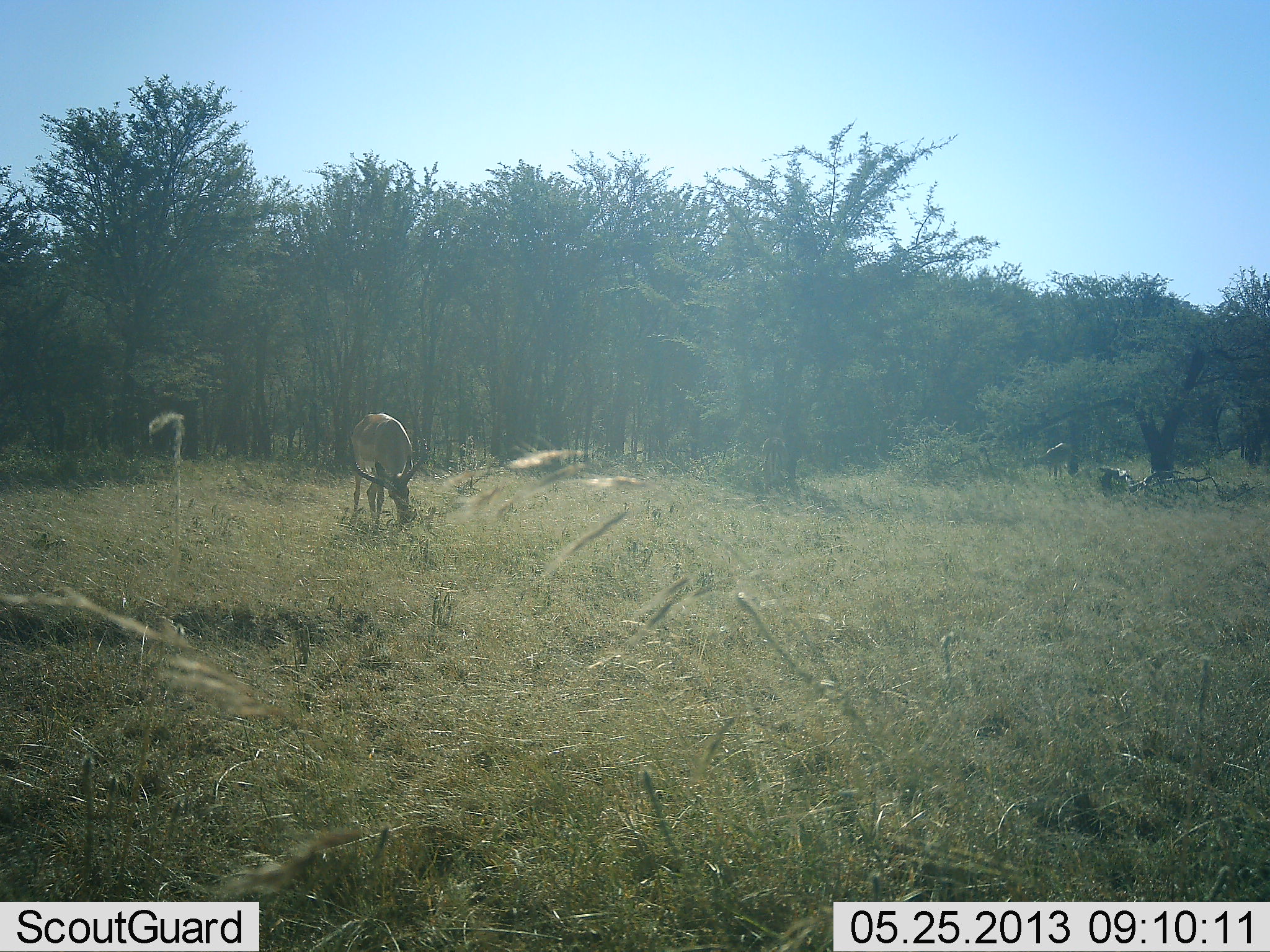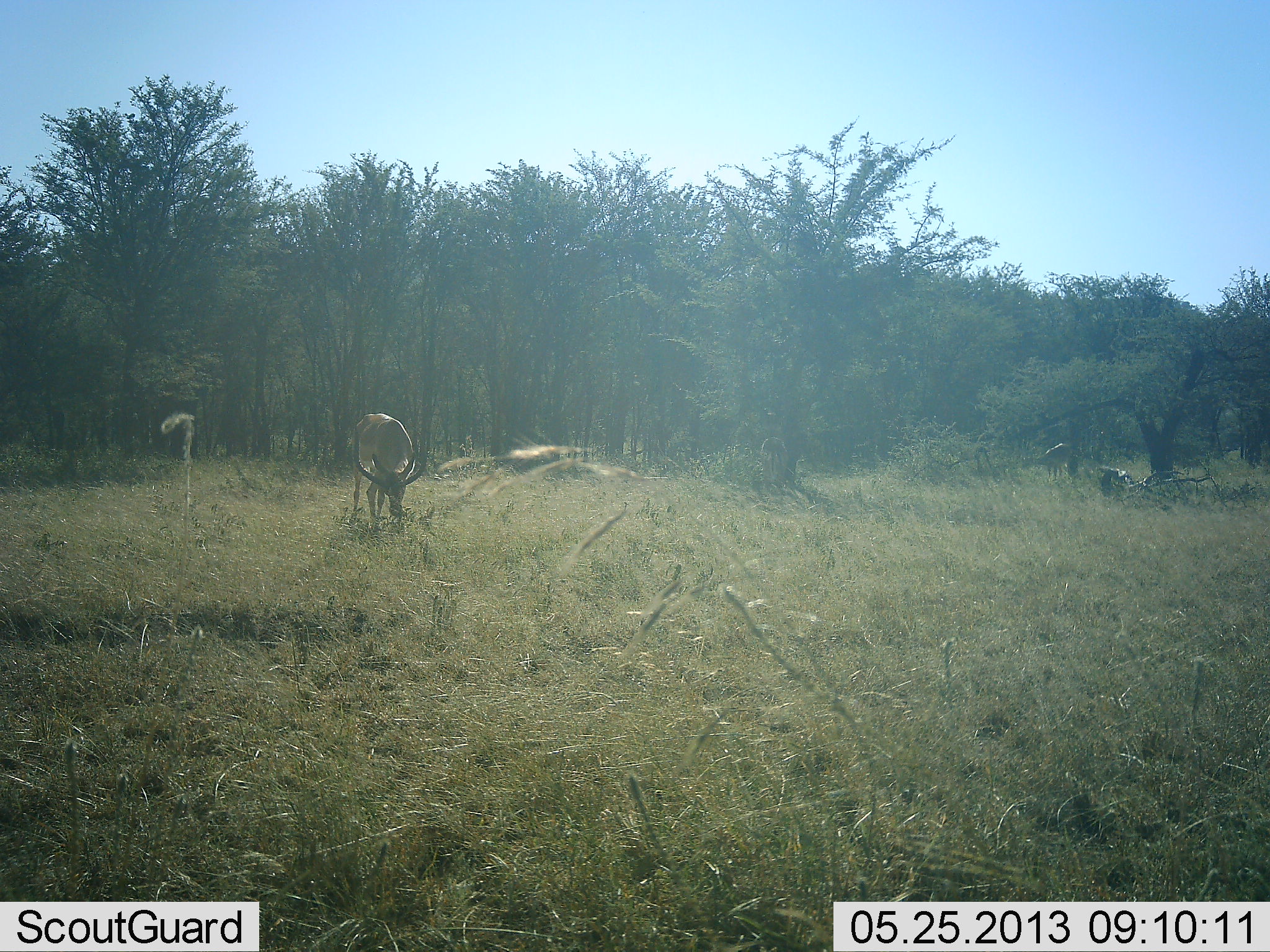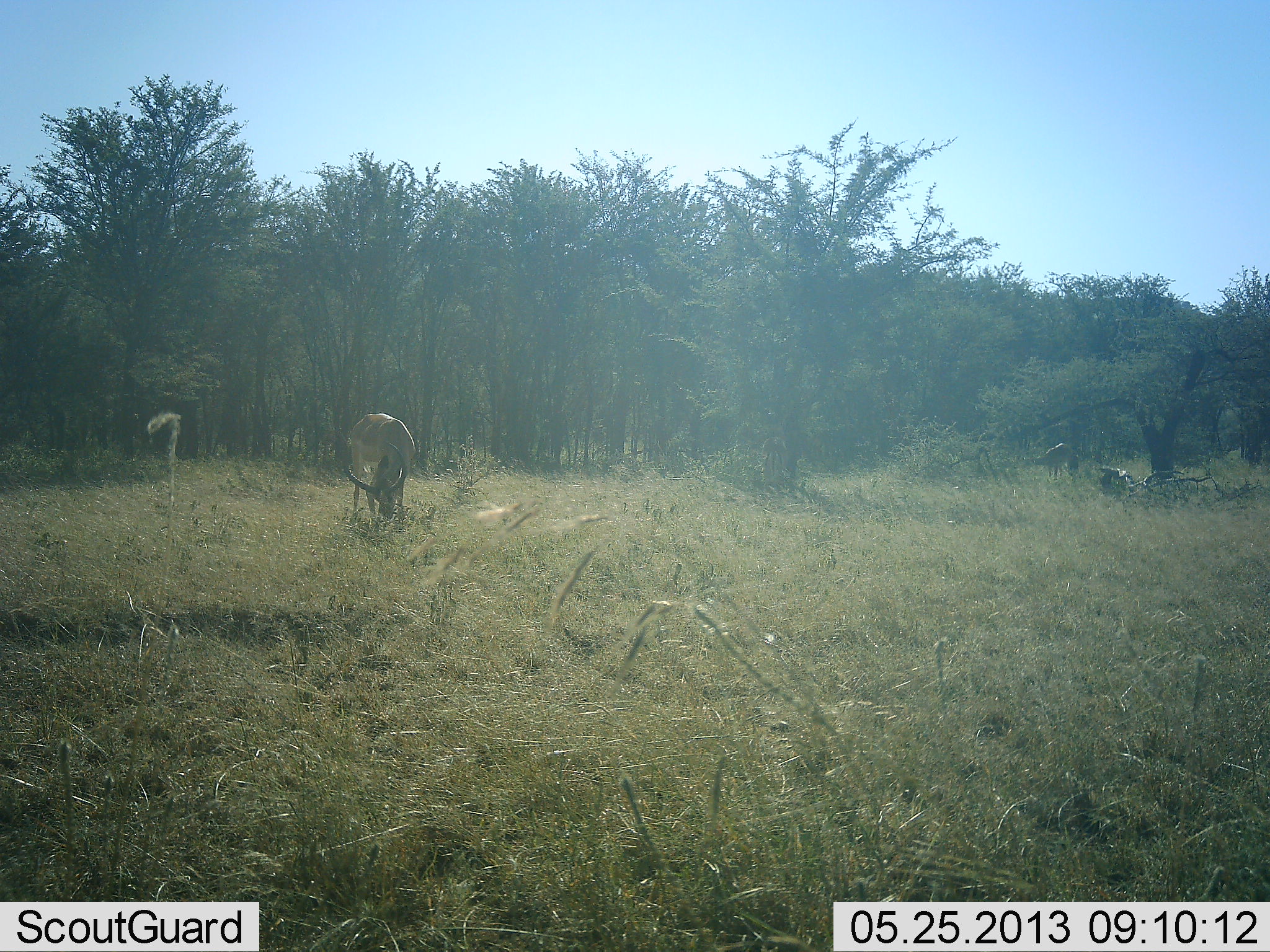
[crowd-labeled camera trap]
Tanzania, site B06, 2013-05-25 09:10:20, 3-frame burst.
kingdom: Animalia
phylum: Chordata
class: Mammalia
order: Artiodactyla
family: Bovidae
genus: Aepyceros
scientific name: Aepyceros melampus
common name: impala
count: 1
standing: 37%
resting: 0%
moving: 0%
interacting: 0%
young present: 0%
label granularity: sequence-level